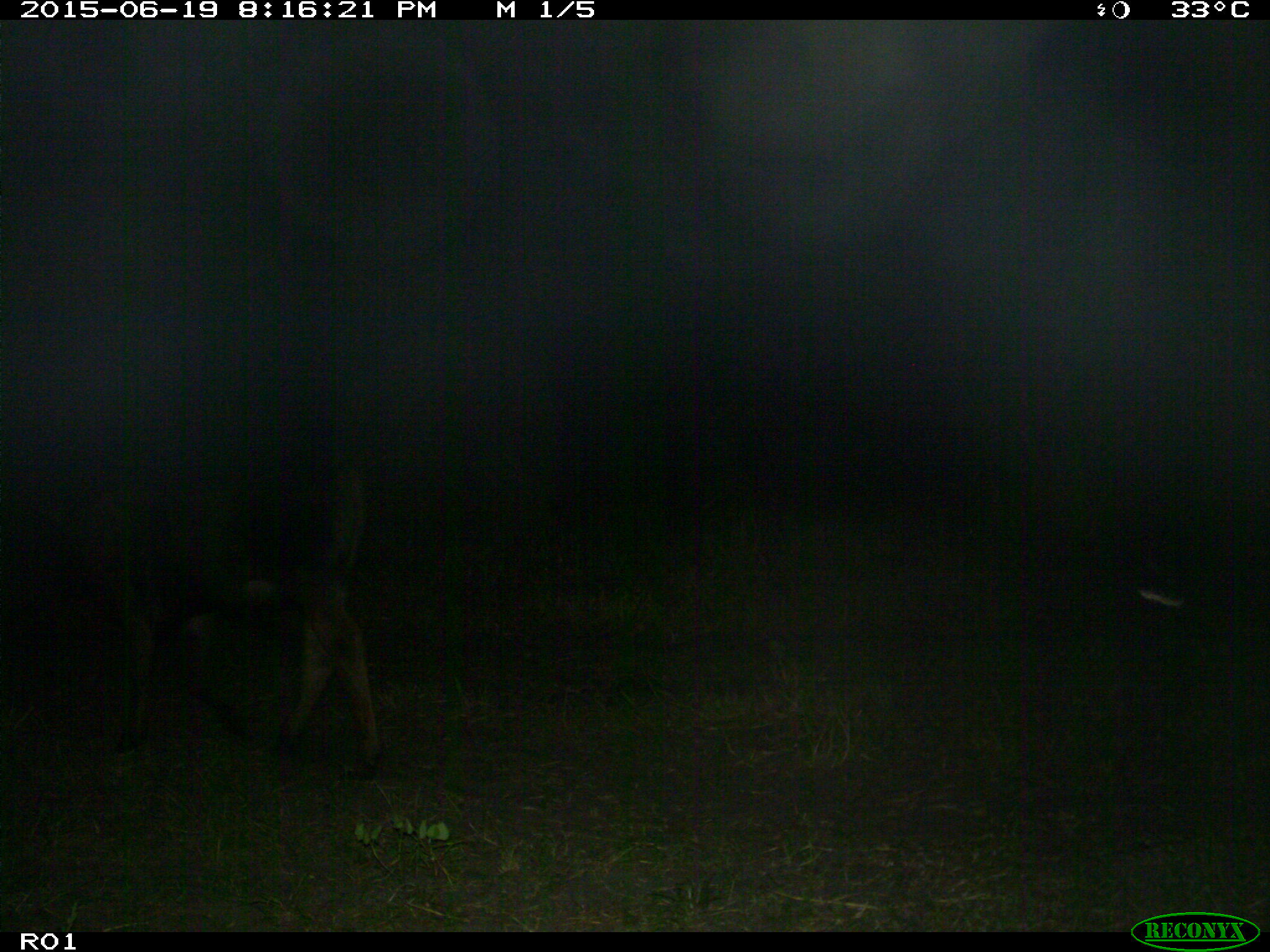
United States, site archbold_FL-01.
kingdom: Animalia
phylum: Chordata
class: Mammalia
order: Artiodactyla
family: Bovidae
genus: Bos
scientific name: Bos taurus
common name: domestic cow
Bos taurus (domestic cow).